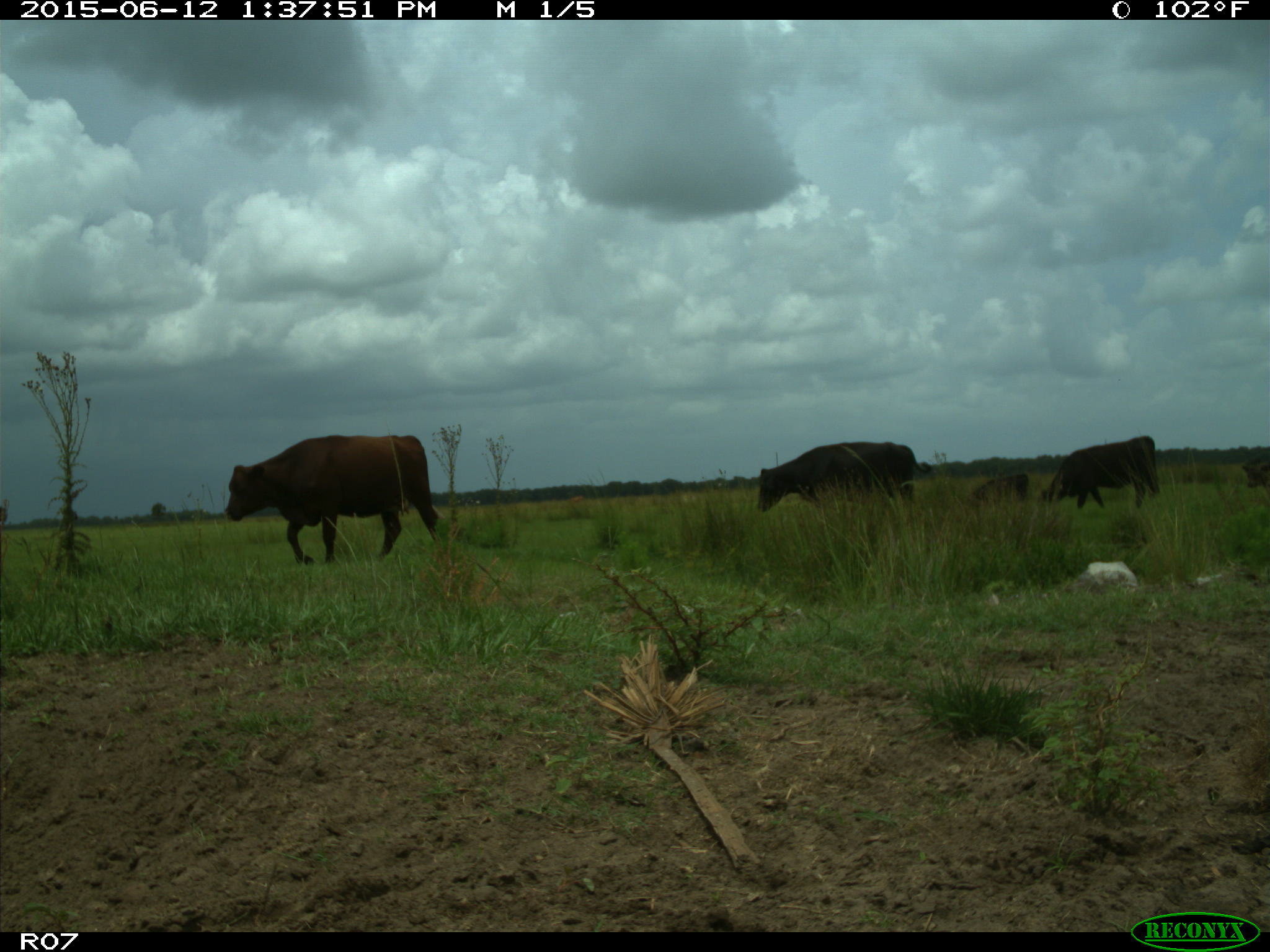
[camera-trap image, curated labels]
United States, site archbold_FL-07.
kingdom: Animalia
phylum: Chordata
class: Mammalia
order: Artiodactyla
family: Bovidae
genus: Bos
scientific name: Bos taurus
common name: domestic cow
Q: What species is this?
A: Bos taurus (domestic cow).